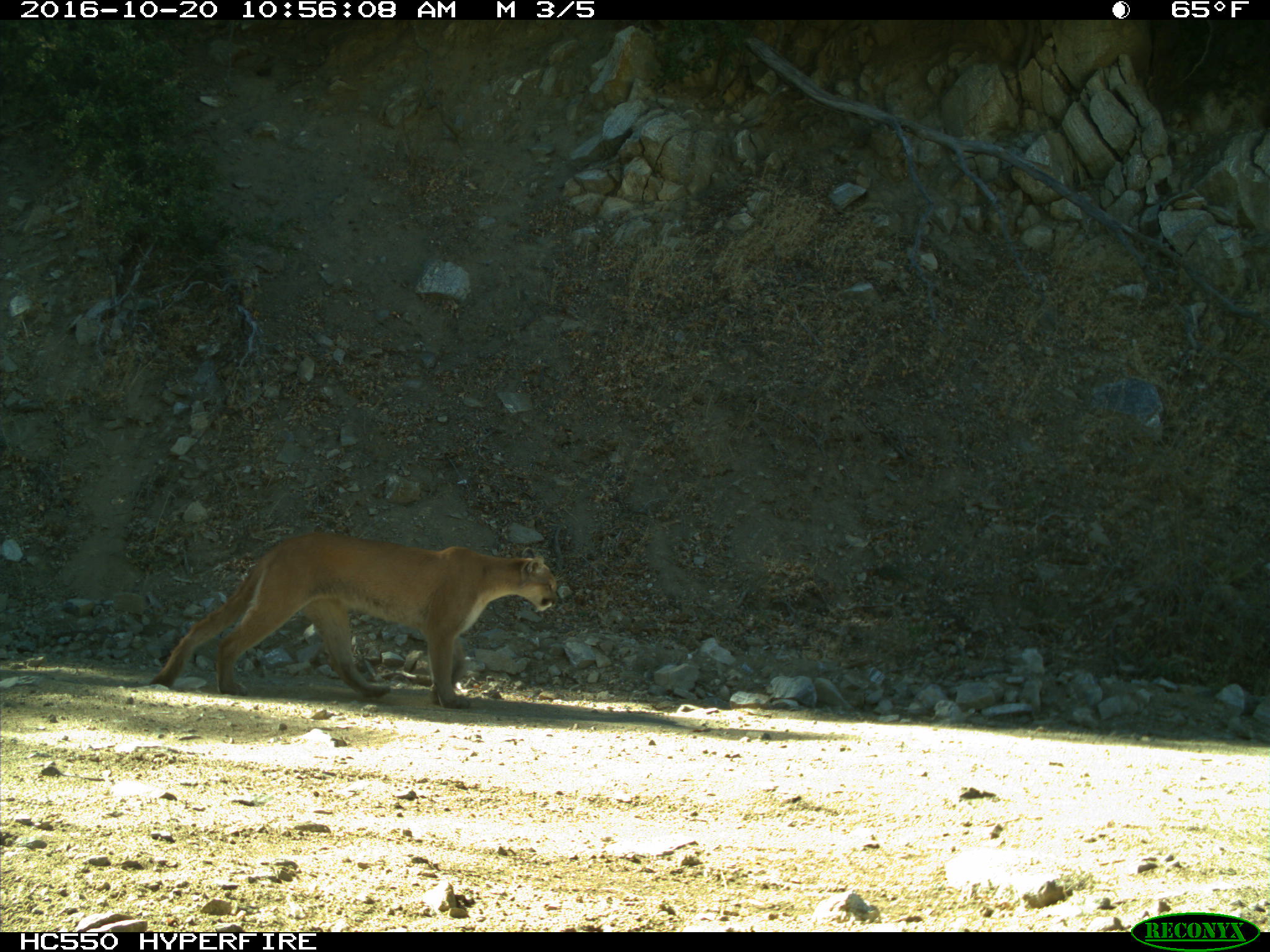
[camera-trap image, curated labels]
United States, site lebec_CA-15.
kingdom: Animalia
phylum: Chordata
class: Mammalia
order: Carnivora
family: Felidae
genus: Puma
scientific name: Puma concolor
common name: mountain lion